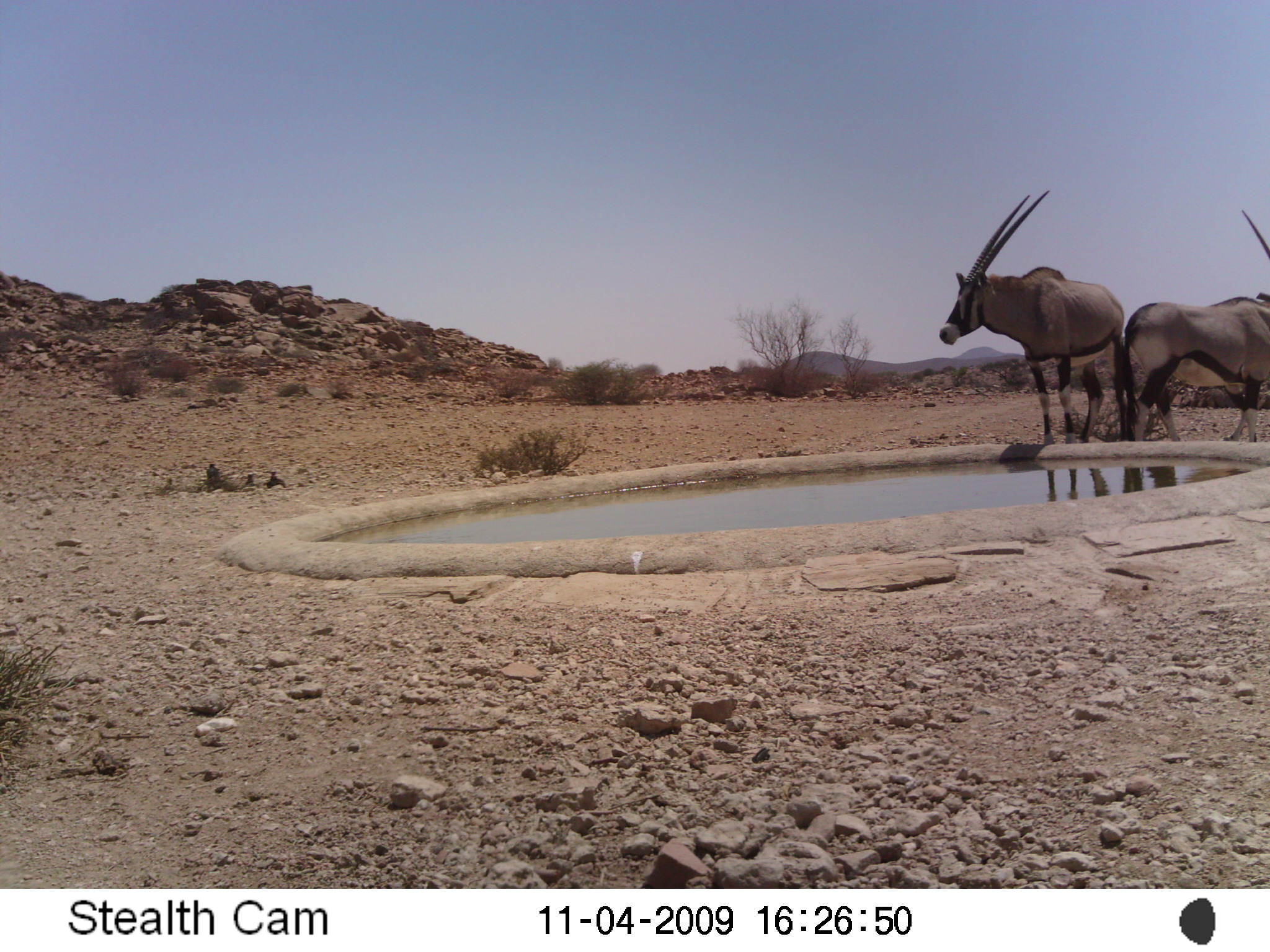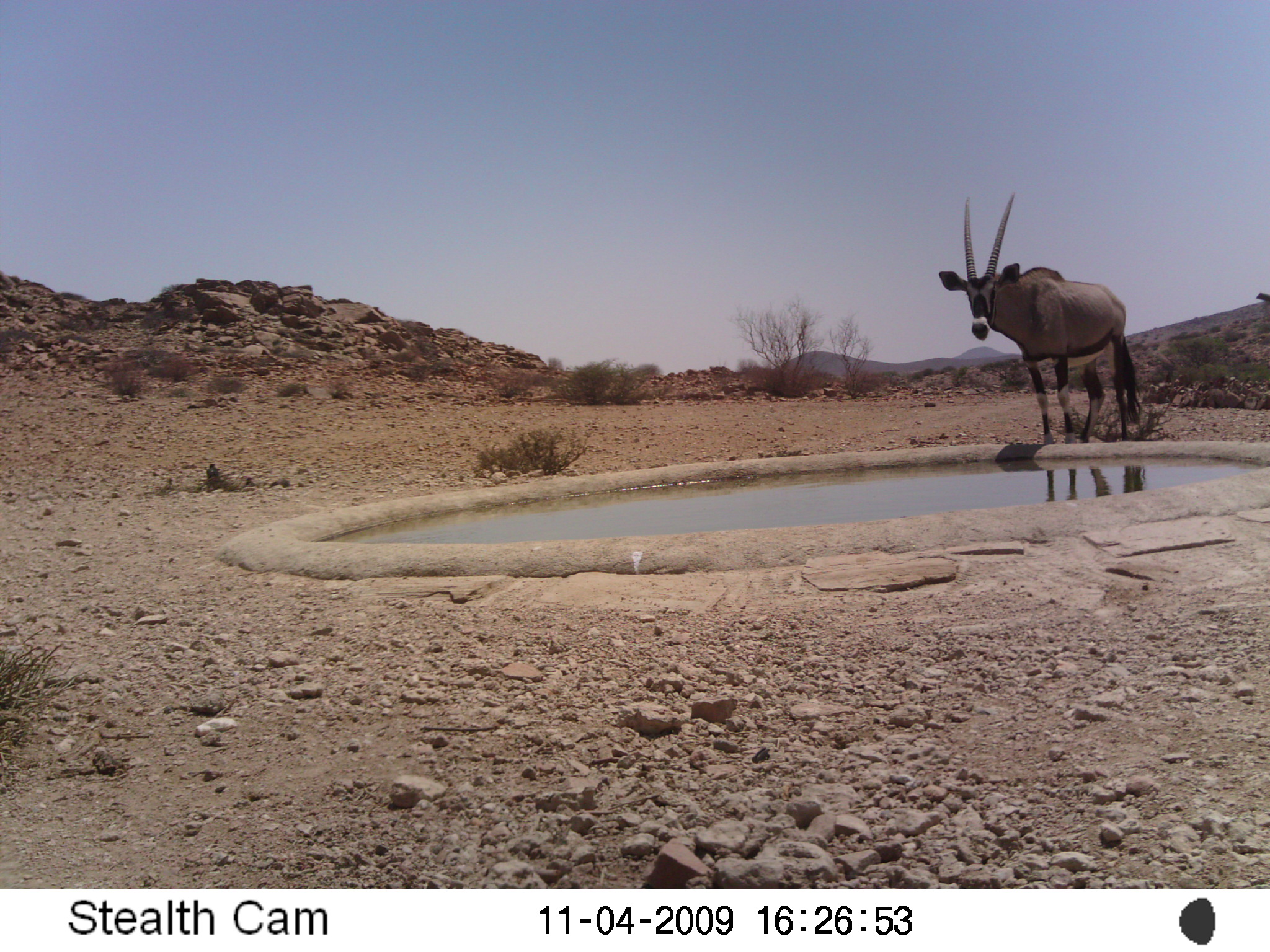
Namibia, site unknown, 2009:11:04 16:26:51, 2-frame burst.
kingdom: Animalia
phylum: Chordata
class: Mammalia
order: Artiodactyla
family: Bovidae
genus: Oryx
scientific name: Oryx gazella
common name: gemsbok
Oryx gazella (gemsbok).